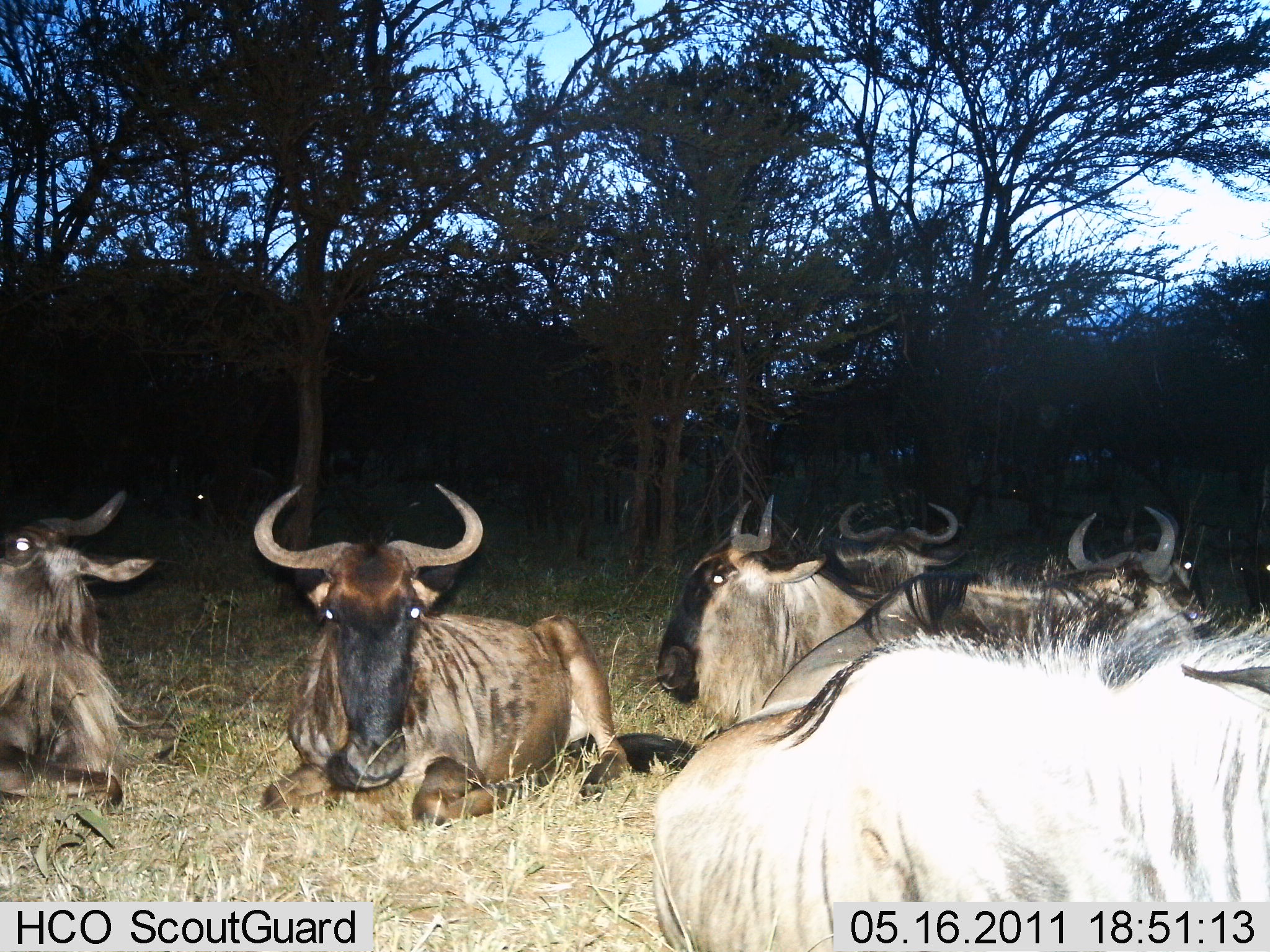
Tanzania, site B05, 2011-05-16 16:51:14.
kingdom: Animalia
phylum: Chordata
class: Mammalia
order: Artiodactyla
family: Bovidae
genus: Connochaetes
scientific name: Connochaetes taurinus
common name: blue wildebeest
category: wildebeest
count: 6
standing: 0%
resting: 100%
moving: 0%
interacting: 9%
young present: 0%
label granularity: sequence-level